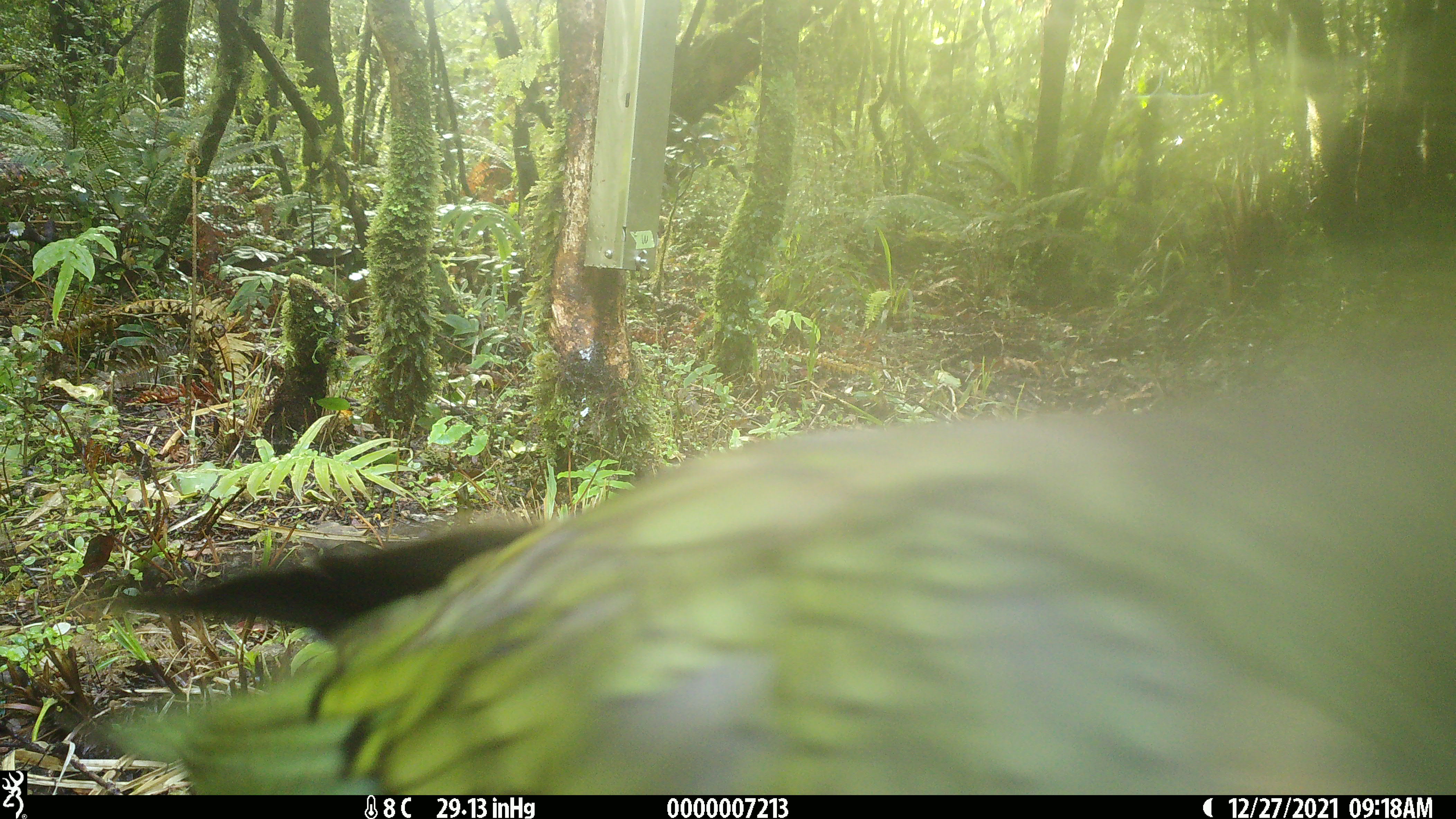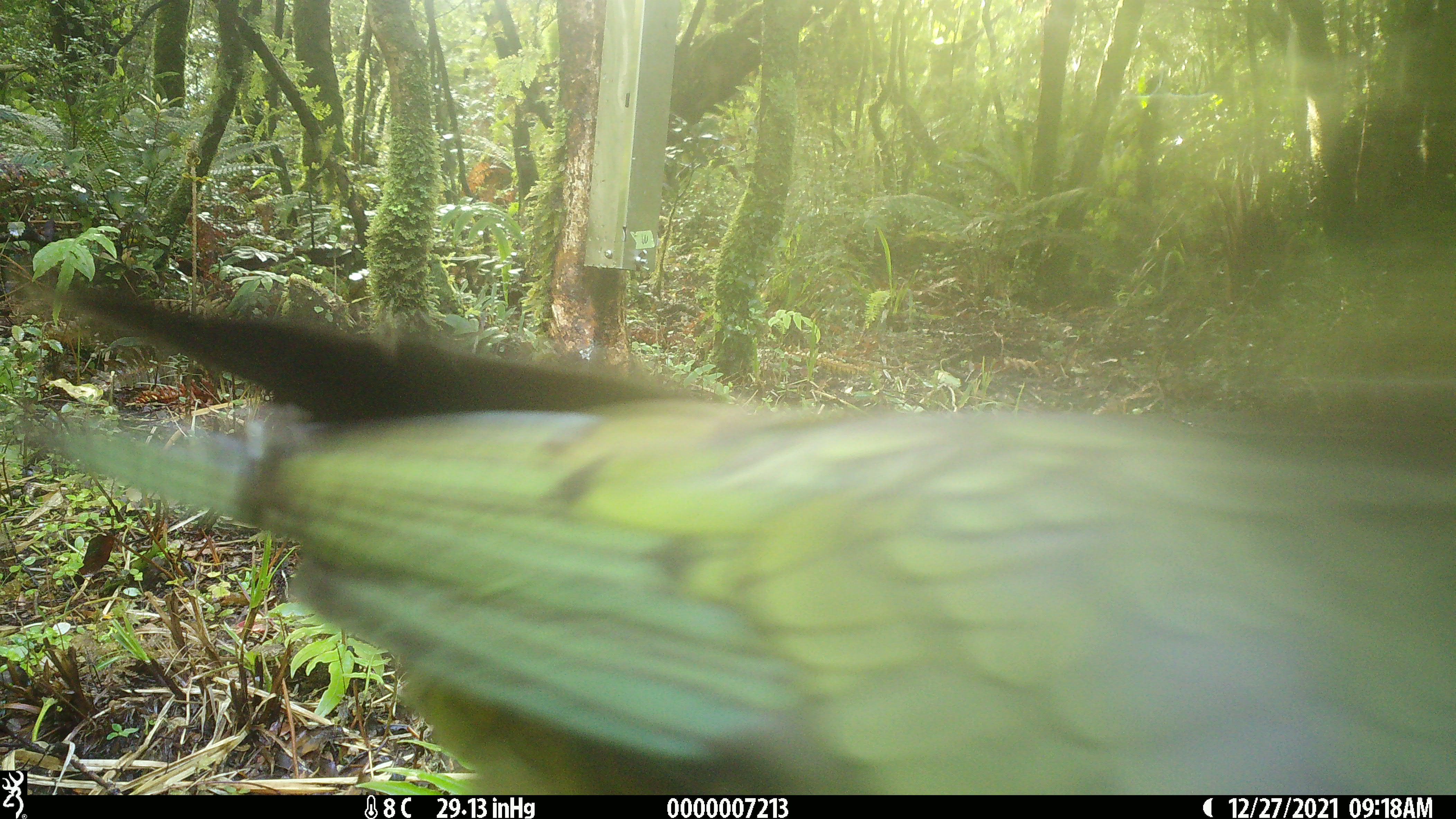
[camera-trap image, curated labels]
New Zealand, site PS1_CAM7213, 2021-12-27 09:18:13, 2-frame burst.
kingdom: Animalia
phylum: Chordata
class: Aves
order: Psittaciformes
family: Strigopidae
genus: Nestor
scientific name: Nestor notabilis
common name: kea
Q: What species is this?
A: Kea (Nestor notabilis).